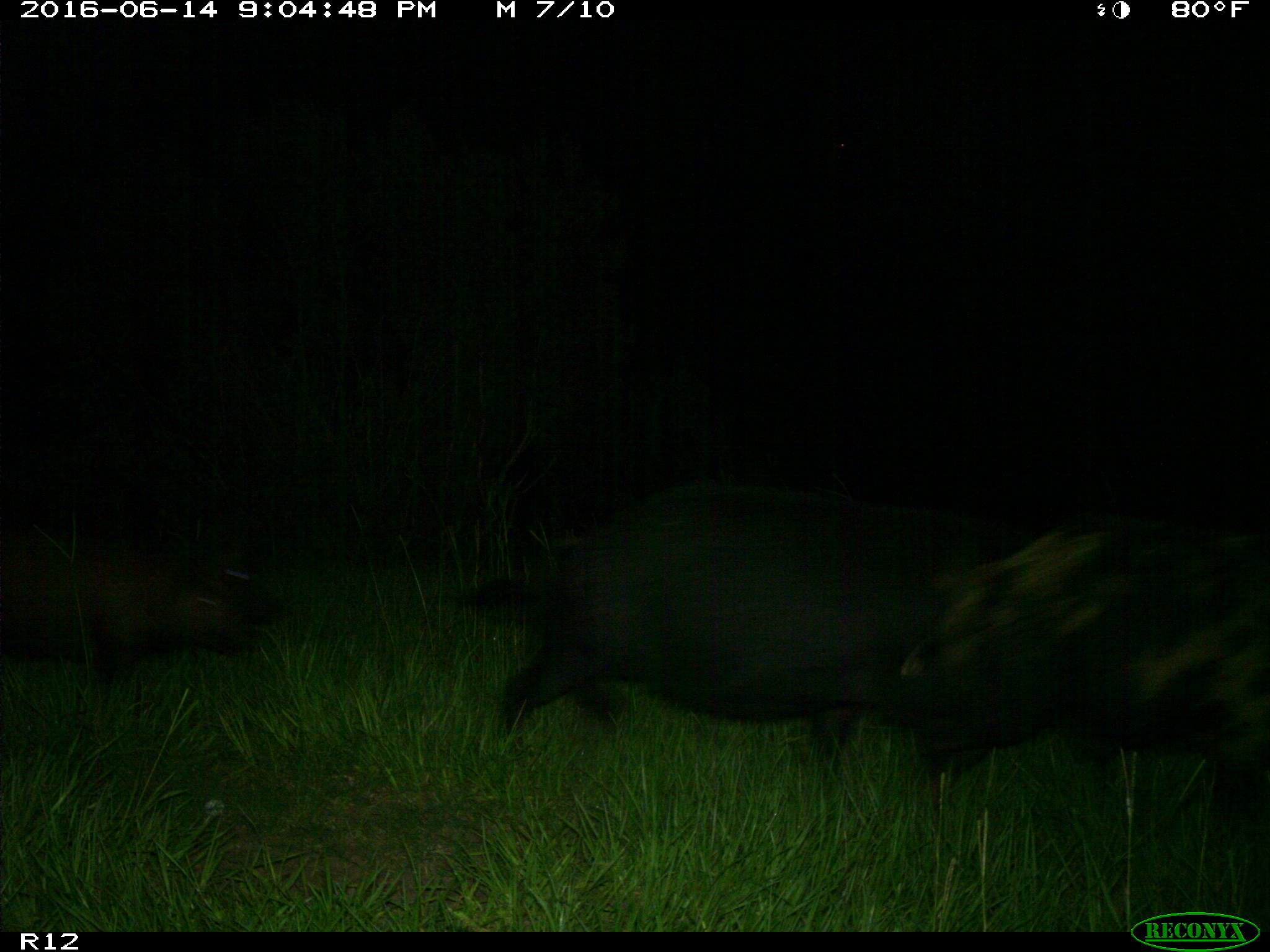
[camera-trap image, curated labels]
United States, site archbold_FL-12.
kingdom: Animalia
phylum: Chordata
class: Mammalia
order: Artiodactyla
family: Suidae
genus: Sus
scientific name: Sus scrofa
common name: wild boar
Sus scrofa (wild boar).